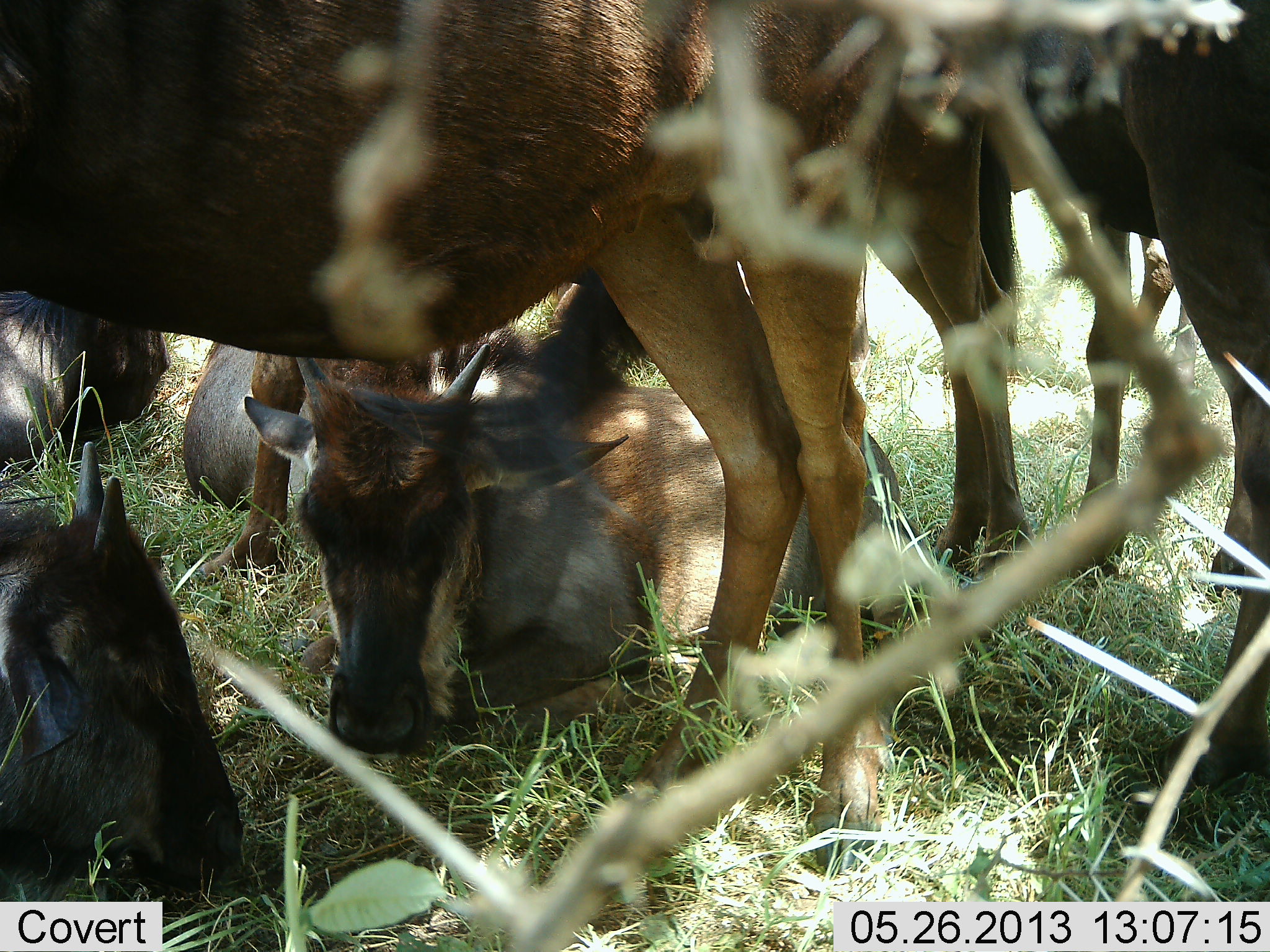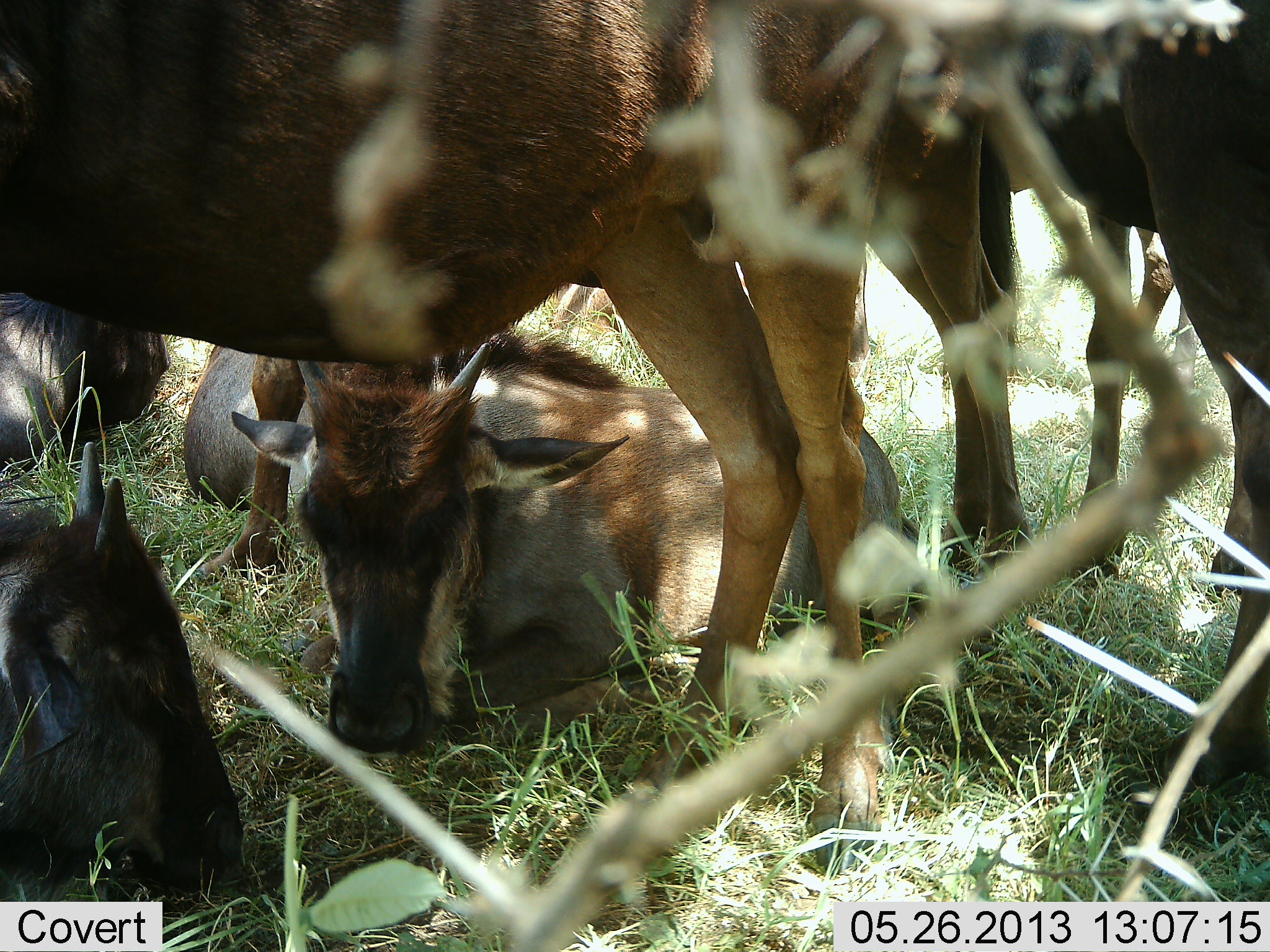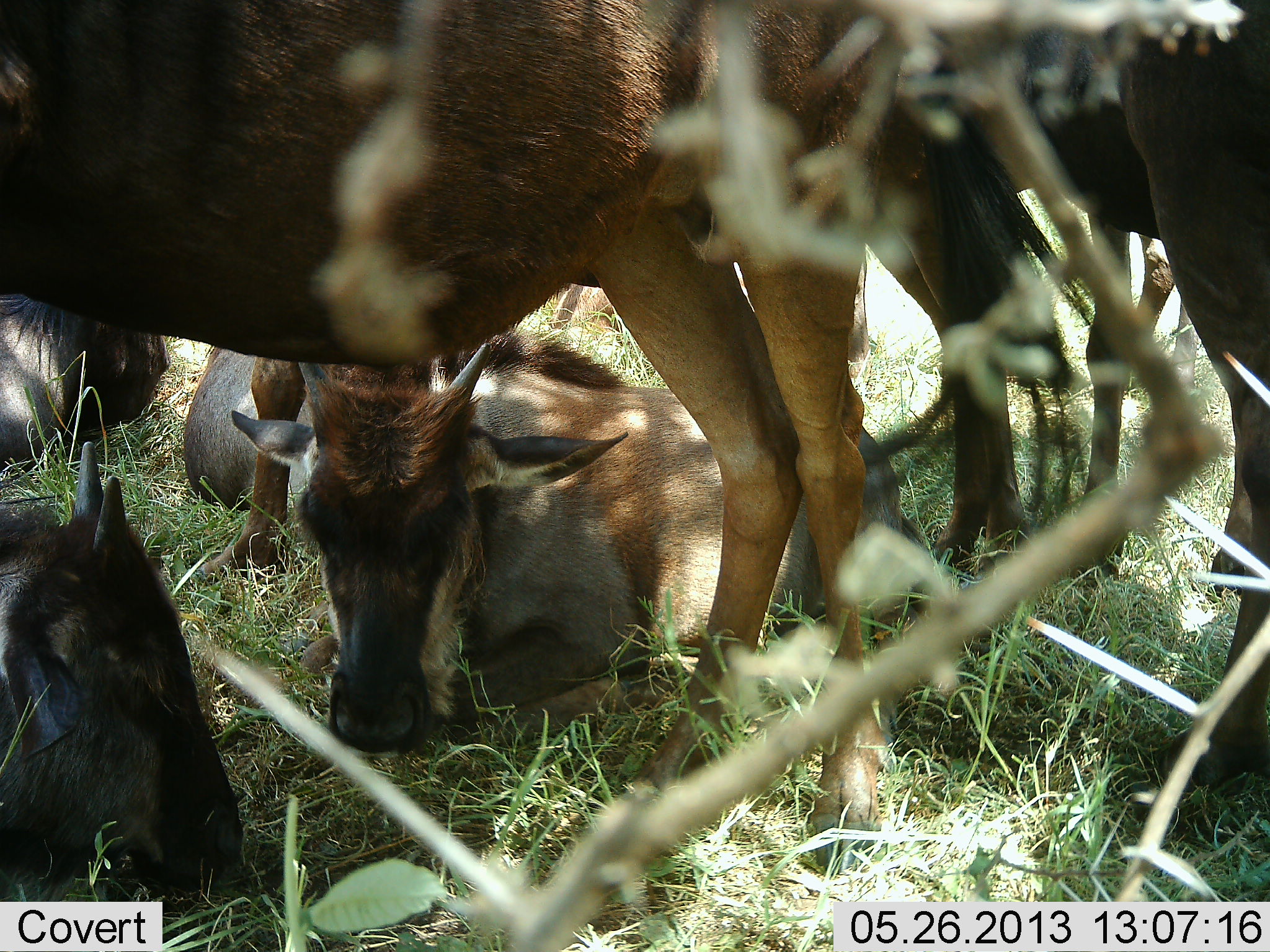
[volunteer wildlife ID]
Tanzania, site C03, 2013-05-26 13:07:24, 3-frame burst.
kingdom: Animalia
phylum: Chordata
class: Mammalia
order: Artiodactyla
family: Bovidae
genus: Connochaetes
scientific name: Connochaetes taurinus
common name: blue wildebeest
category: wildebeest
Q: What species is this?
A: Wildebeest (blue wildebeest) (Connochaetes taurinus).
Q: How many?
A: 7.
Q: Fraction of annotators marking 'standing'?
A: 72%.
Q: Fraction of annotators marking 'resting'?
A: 96%.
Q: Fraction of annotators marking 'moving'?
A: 0%.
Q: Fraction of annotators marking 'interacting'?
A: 4%.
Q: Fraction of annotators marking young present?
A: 56%.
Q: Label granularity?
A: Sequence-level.